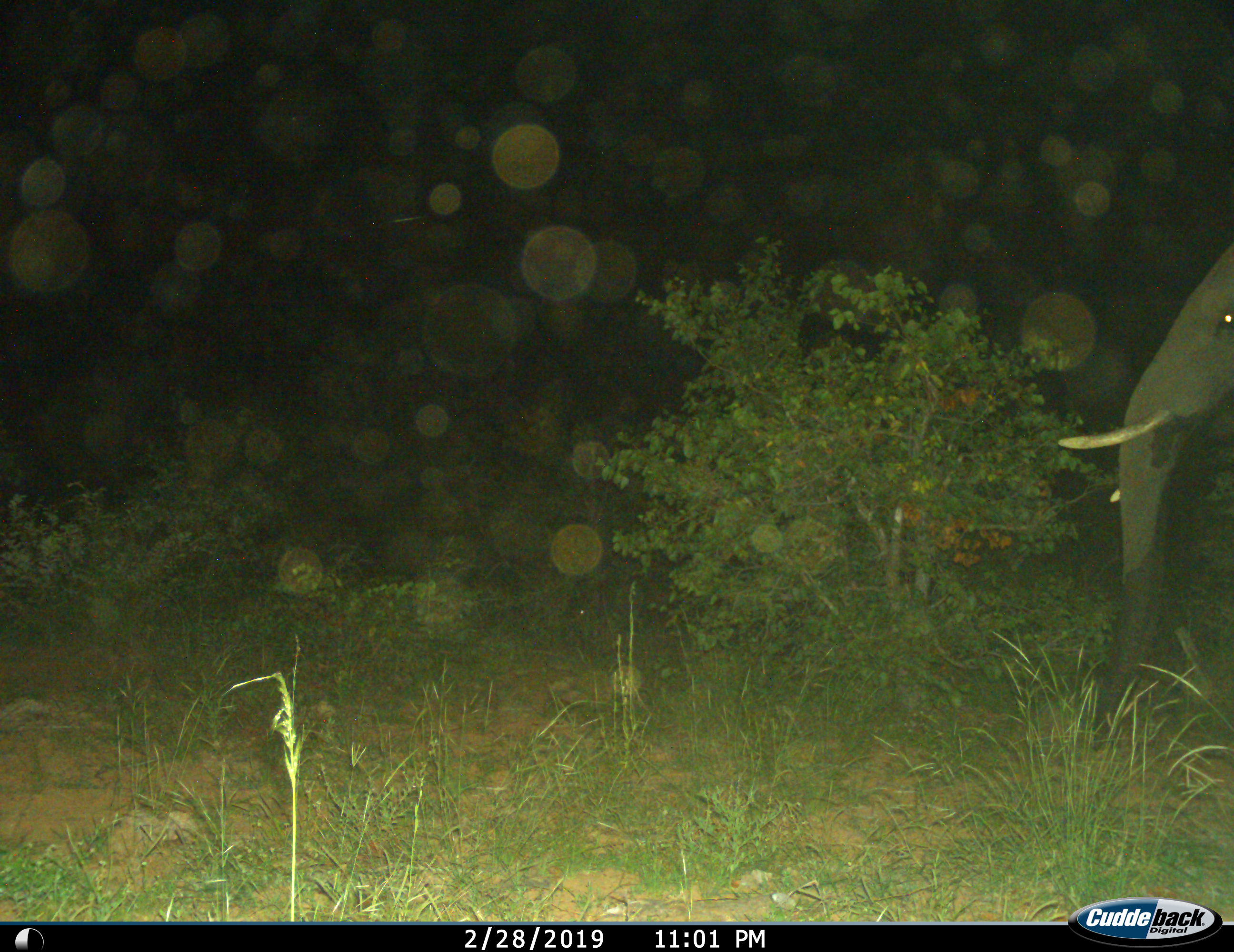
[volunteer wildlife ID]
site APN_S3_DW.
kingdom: Animalia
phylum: Chordata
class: Mammalia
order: Proboscidea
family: Elephantidae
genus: Loxodonta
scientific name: Loxodonta africana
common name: african bush elephant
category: elephant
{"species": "elephant (african bush elephant) (Loxodonta africana)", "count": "1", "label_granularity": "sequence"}